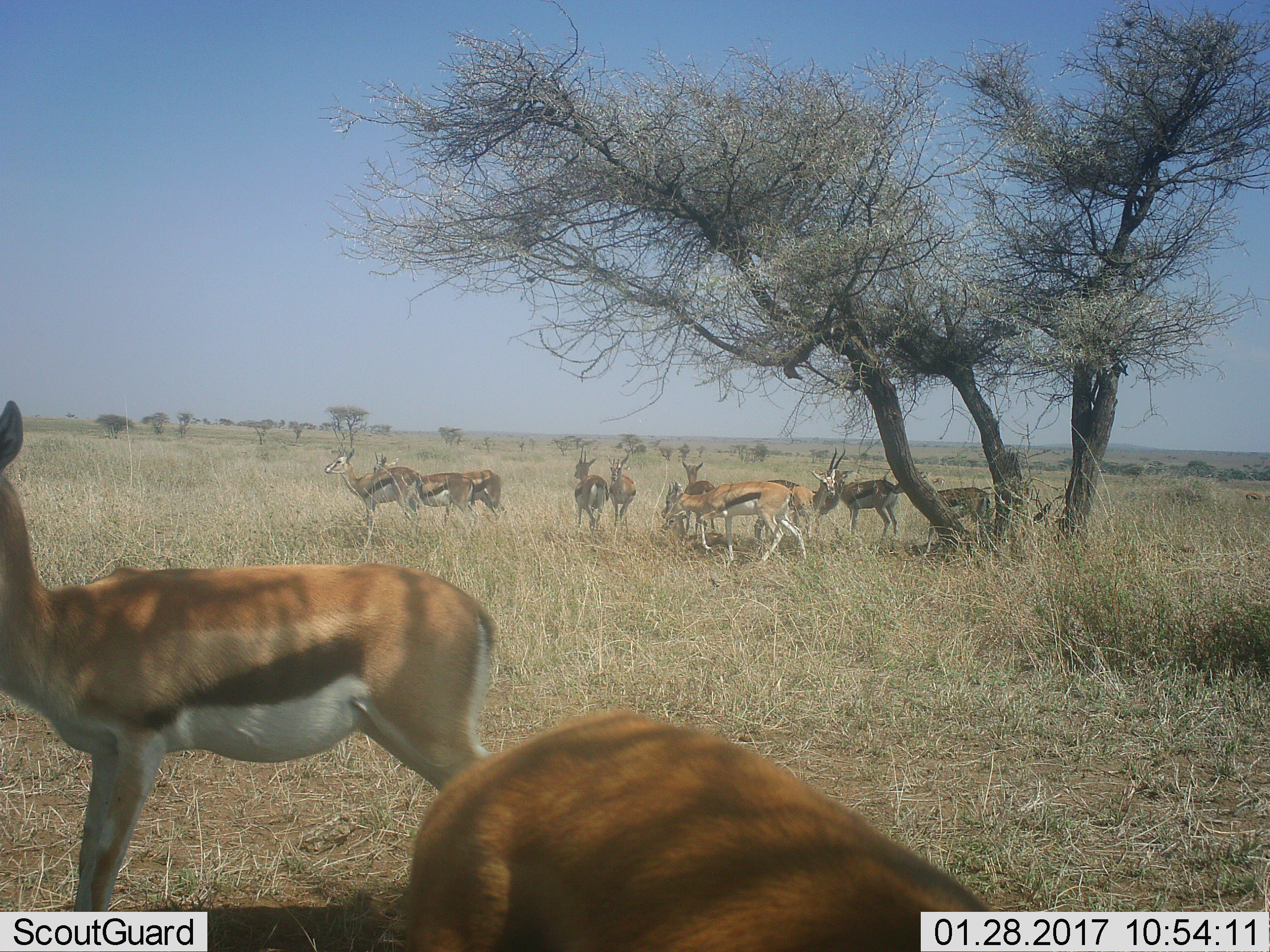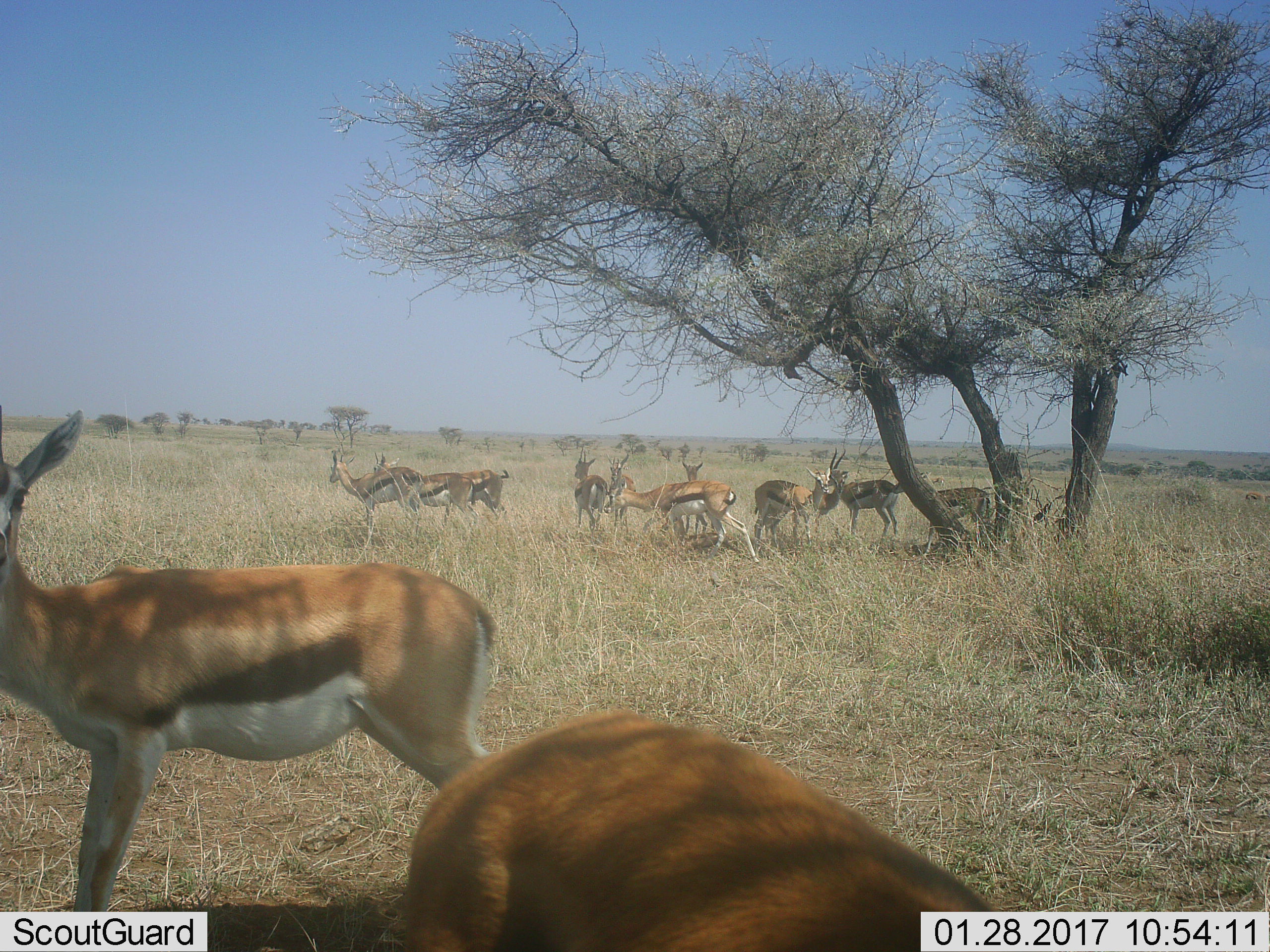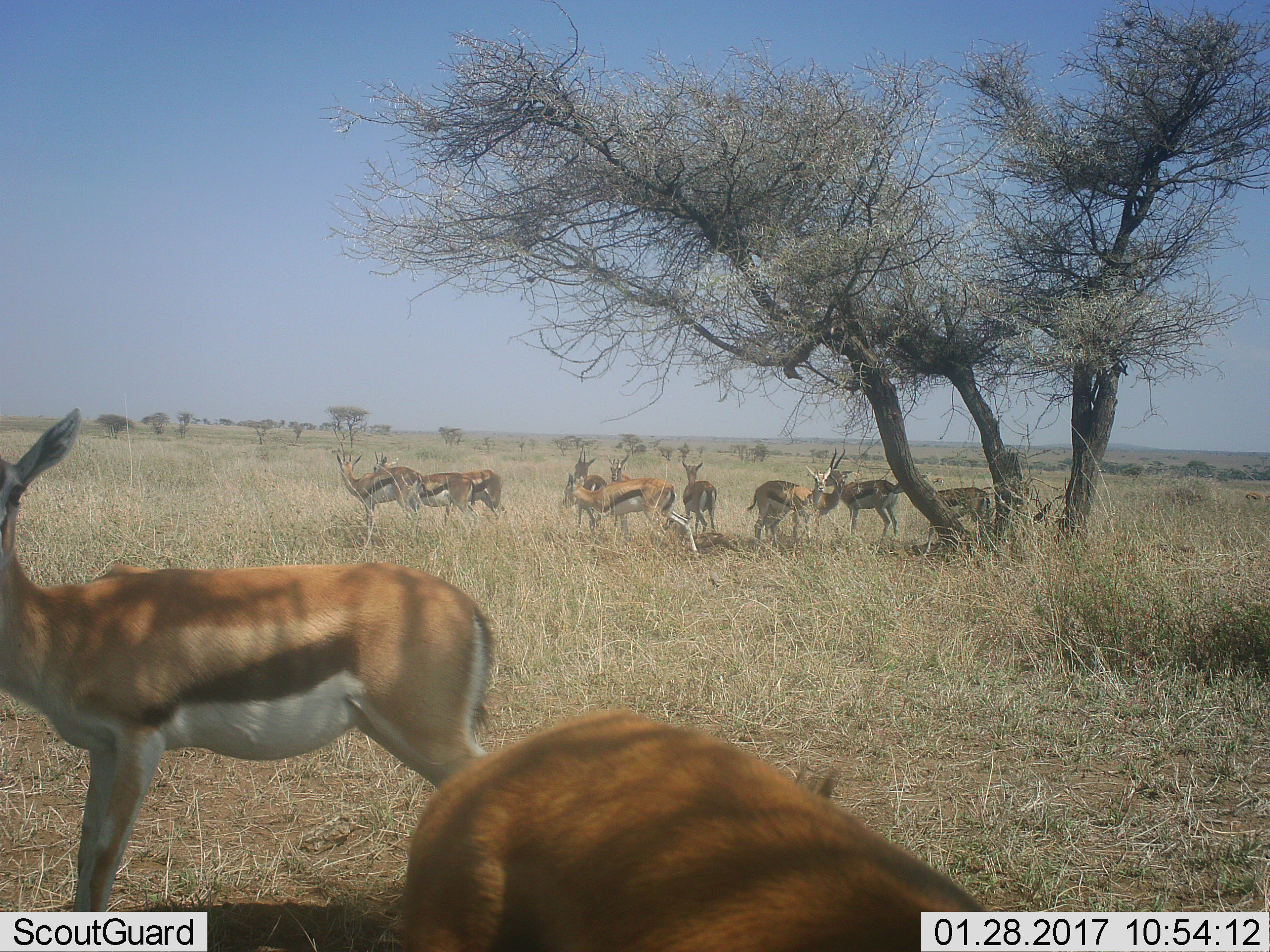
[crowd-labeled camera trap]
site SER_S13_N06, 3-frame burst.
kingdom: Animalia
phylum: Chordata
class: Mammalia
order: Artiodactyla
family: Bovidae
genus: Eudorcas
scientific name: Eudorcas thomsonii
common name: thomson's gazelle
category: gazellethomsons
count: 11-50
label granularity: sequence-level